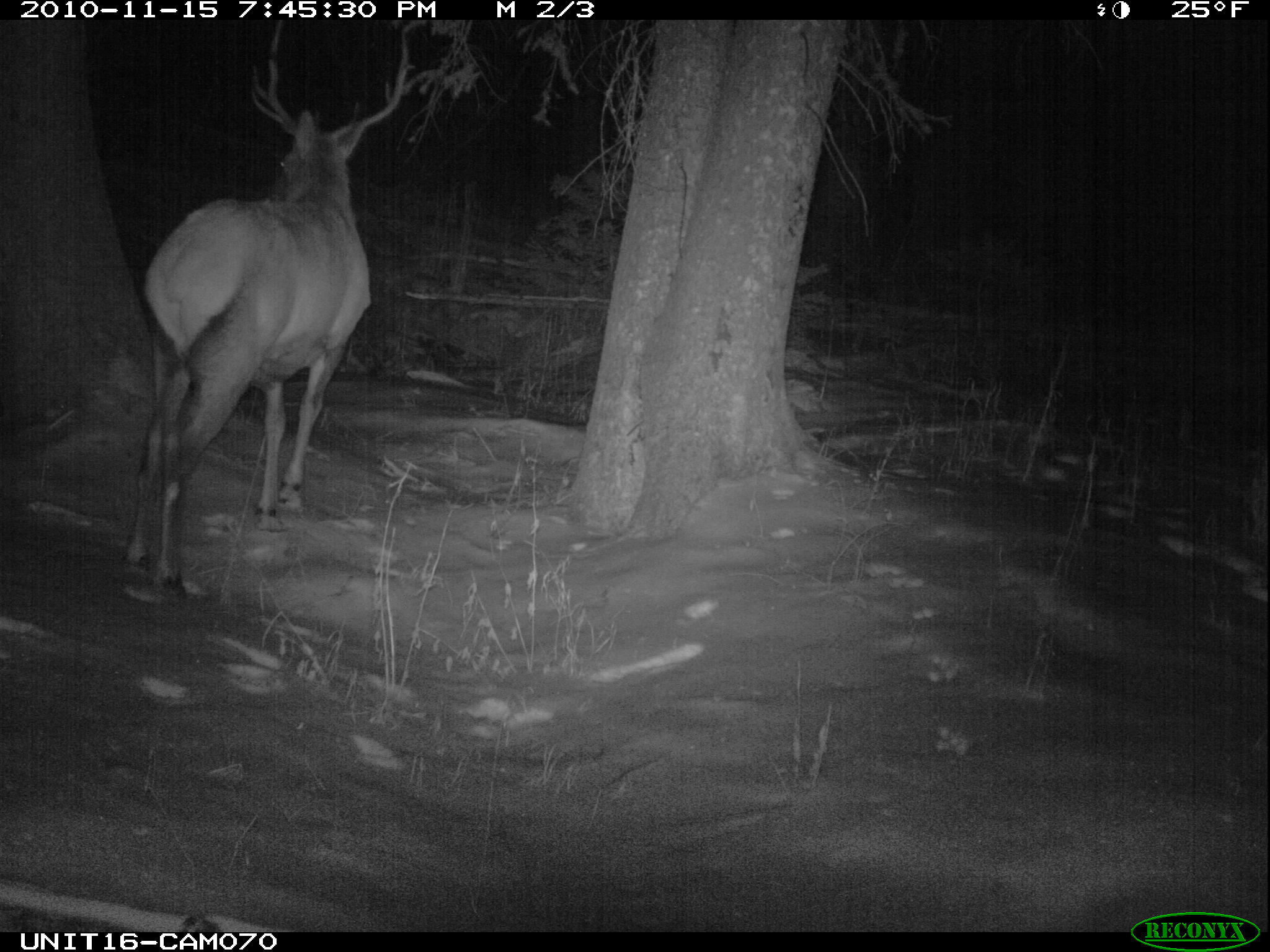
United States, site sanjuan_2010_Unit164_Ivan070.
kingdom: Animalia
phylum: Chordata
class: Mammalia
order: Artiodactyla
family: Cervidae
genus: Cervus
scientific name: Cervus elaphus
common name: red deer